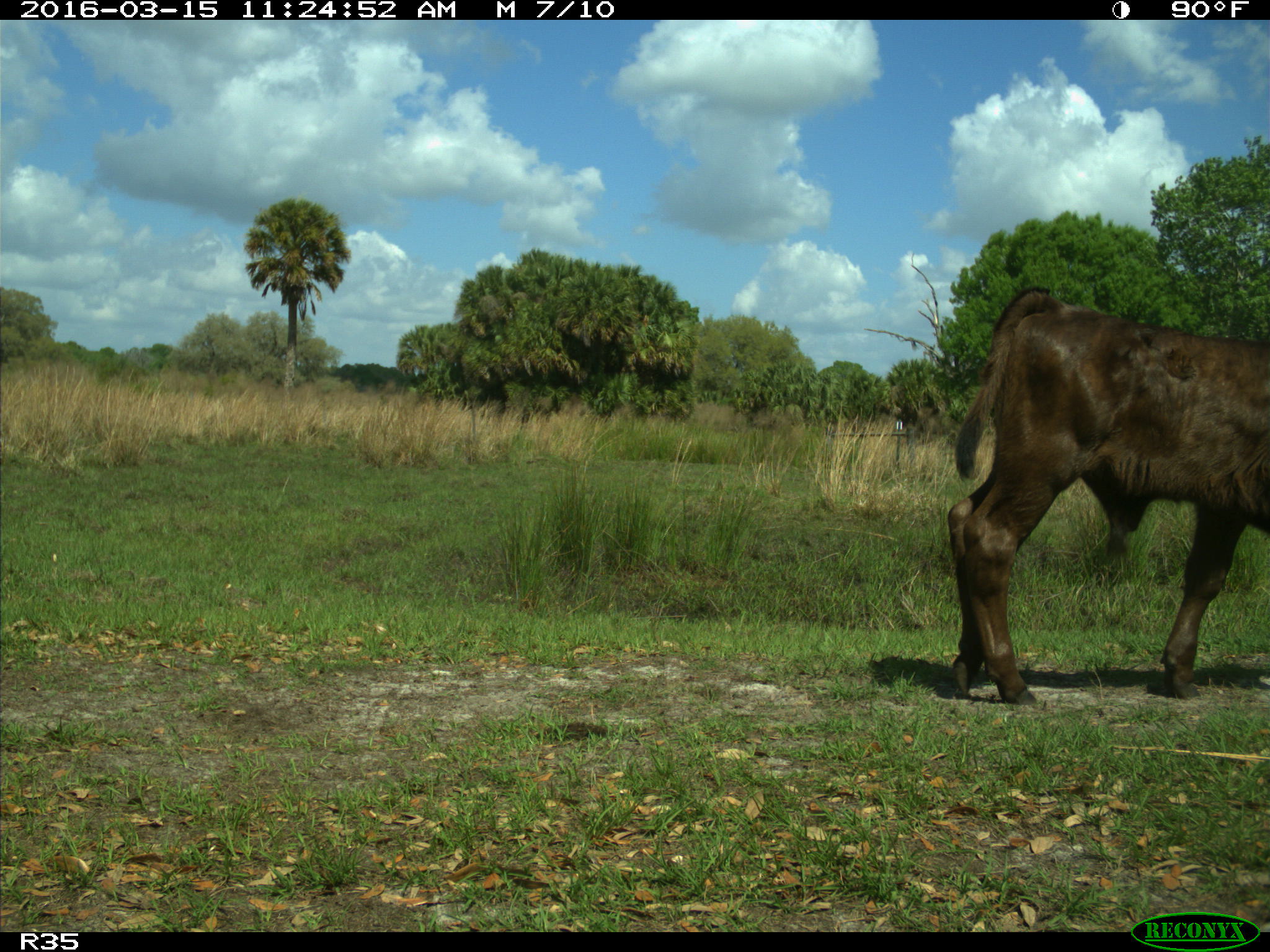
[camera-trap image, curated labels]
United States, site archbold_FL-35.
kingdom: Animalia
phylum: Chordata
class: Mammalia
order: Artiodactyla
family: Bovidae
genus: Bos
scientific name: Bos taurus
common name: domestic cow